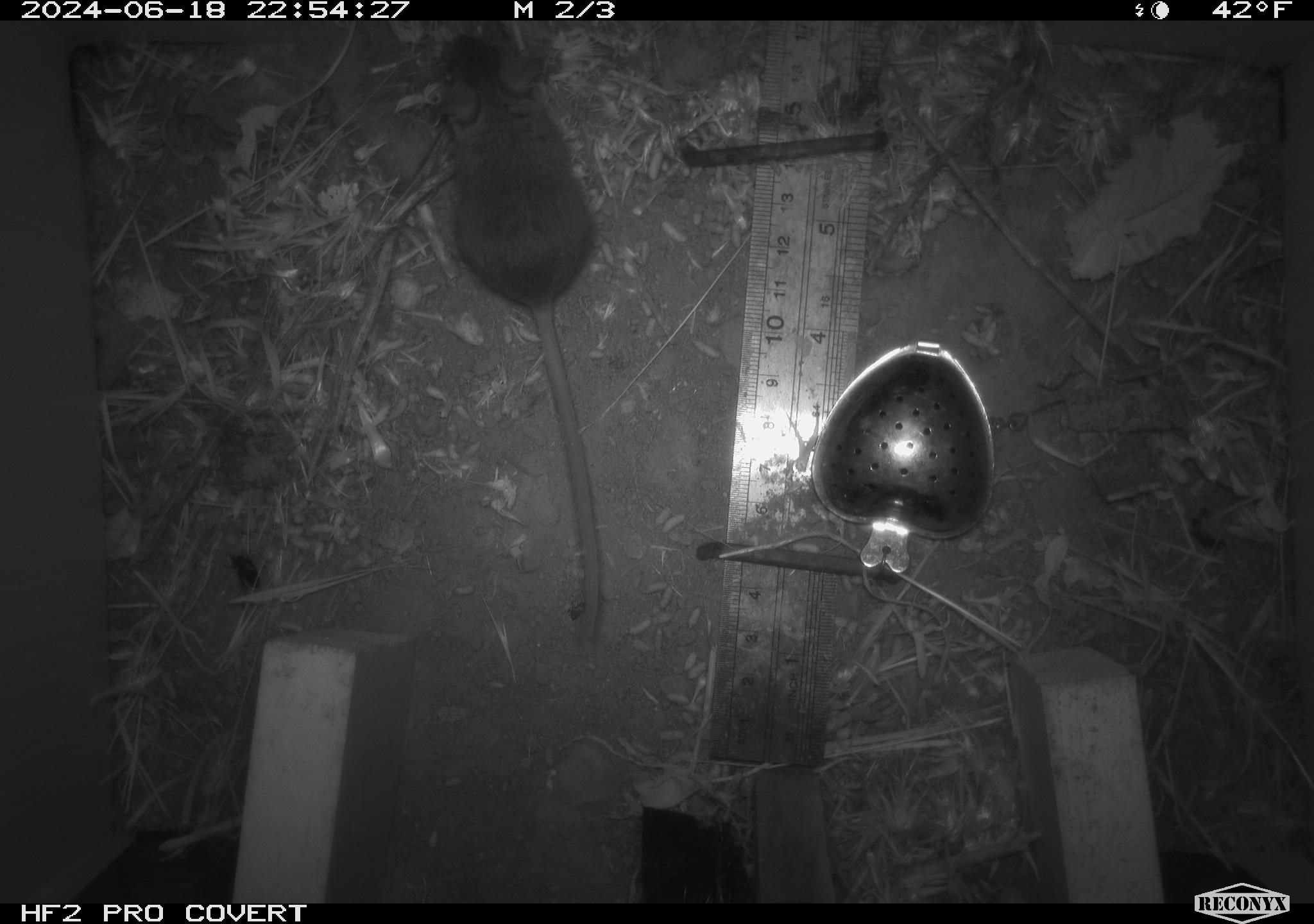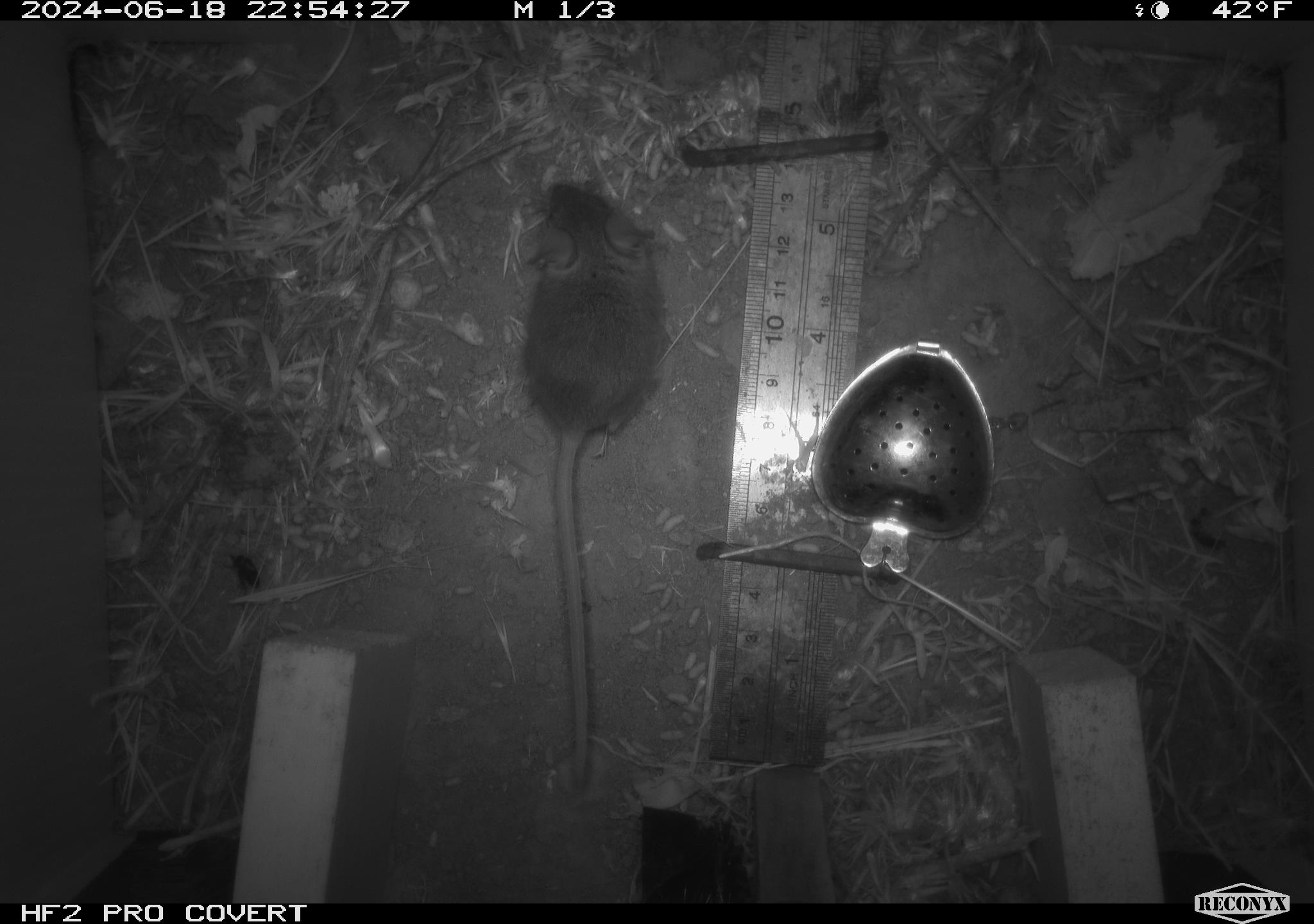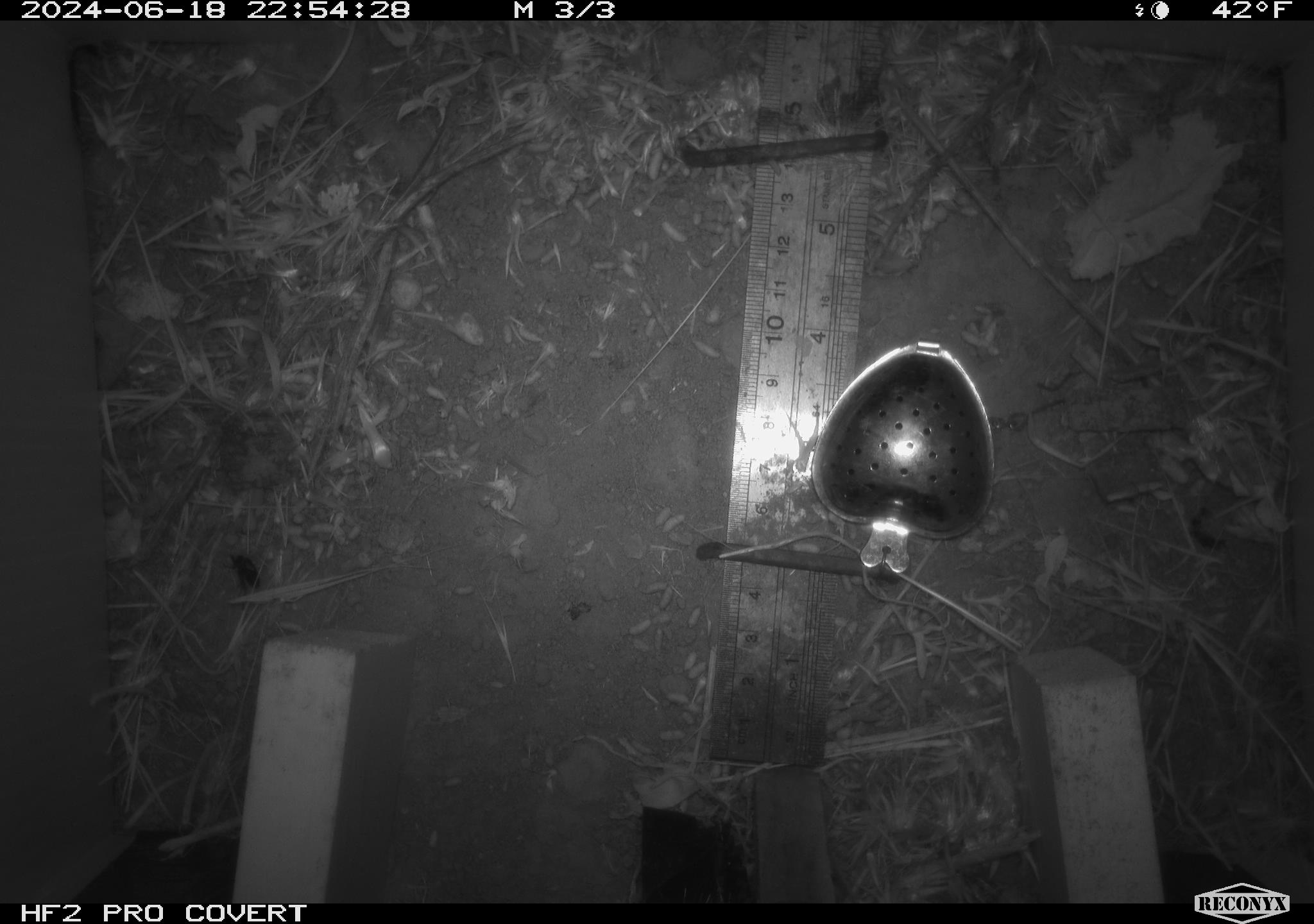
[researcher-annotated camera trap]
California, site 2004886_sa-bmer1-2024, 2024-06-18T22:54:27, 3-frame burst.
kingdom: Animalia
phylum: Chordata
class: Mammalia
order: Rodentia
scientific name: Rodentia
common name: mouse species